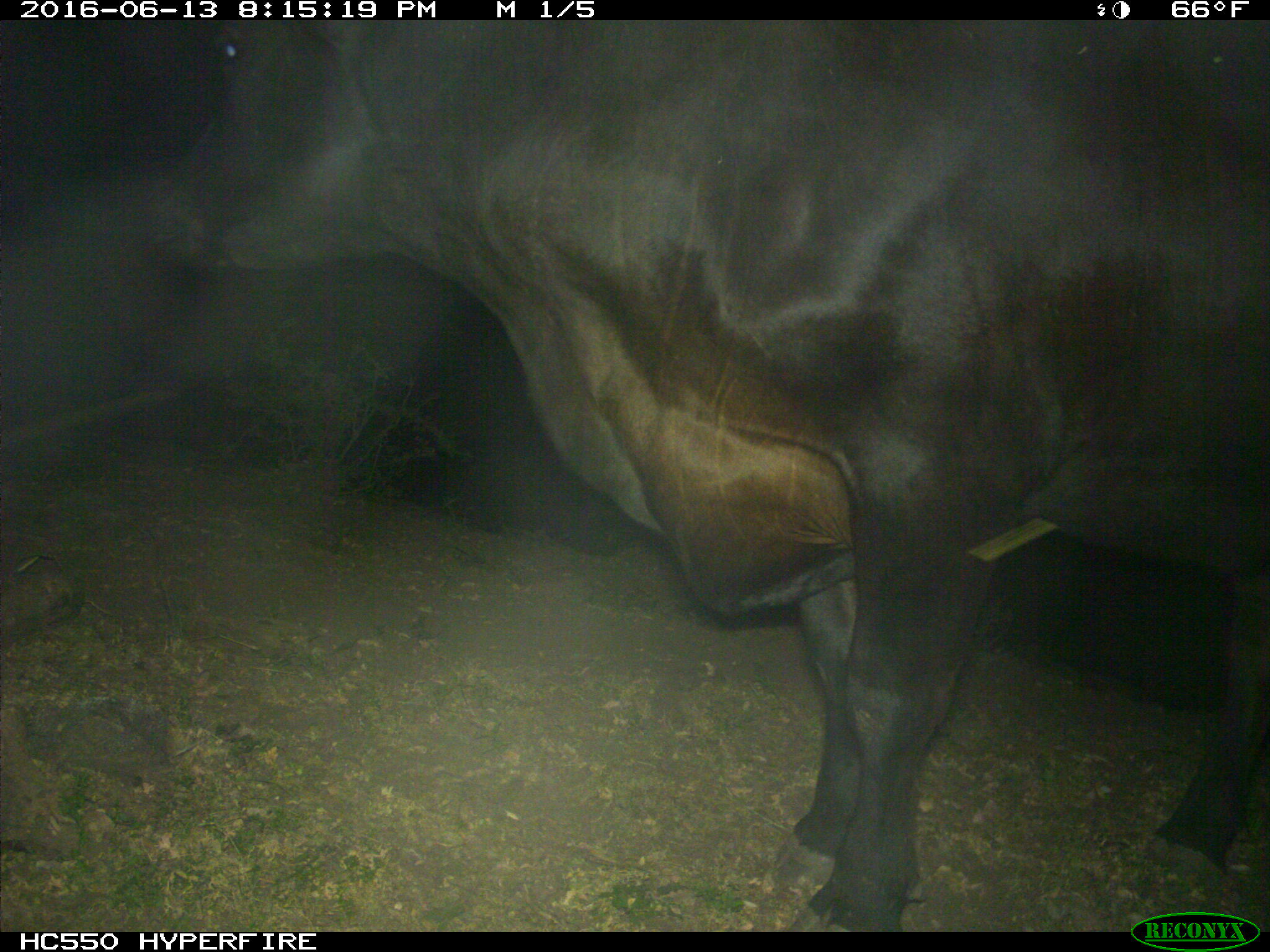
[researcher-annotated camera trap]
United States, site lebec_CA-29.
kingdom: Animalia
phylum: Chordata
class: Mammalia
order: Artiodactyla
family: Bovidae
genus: Bos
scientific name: Bos taurus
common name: domestic cow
Bos taurus (domestic cow).